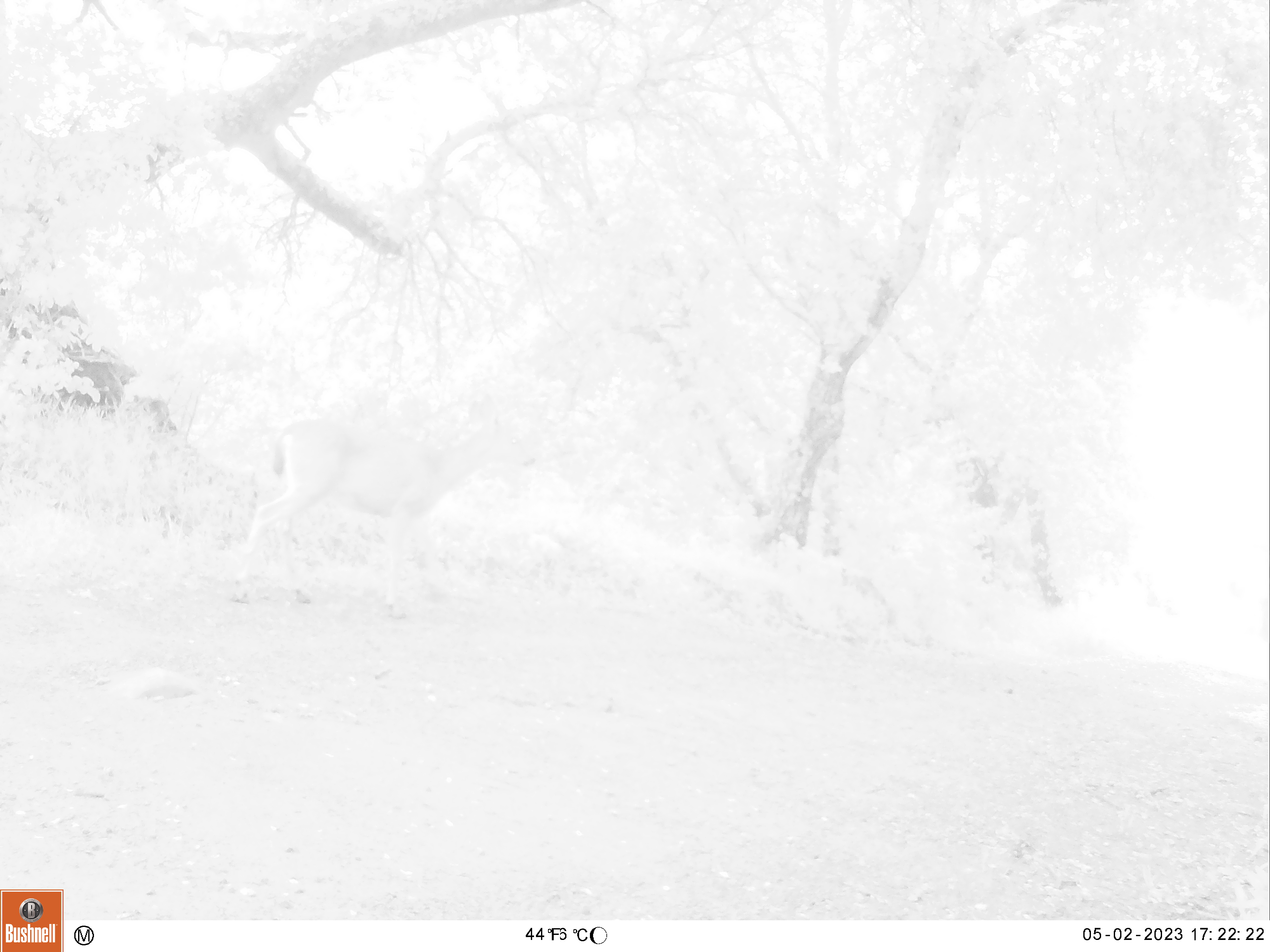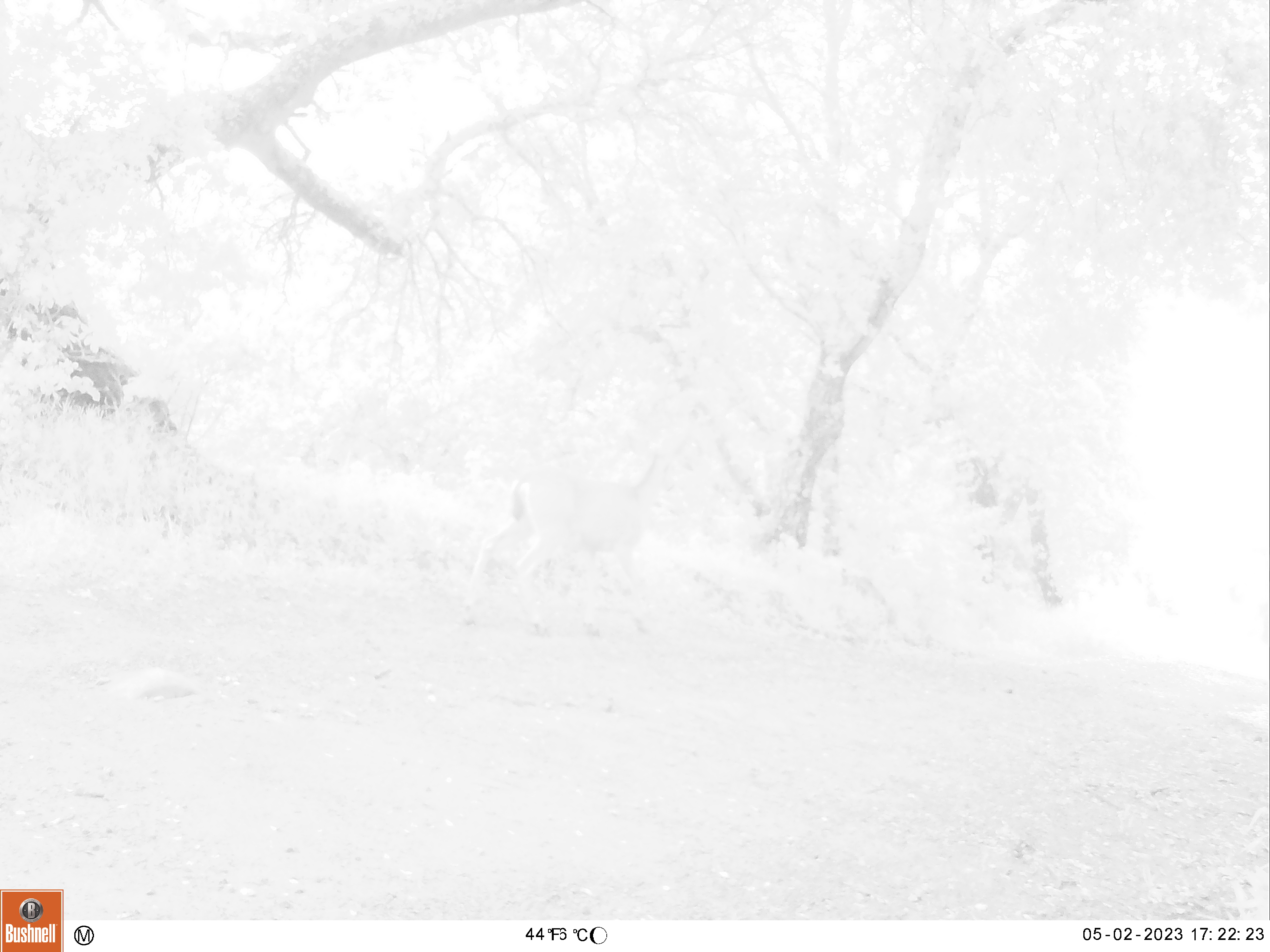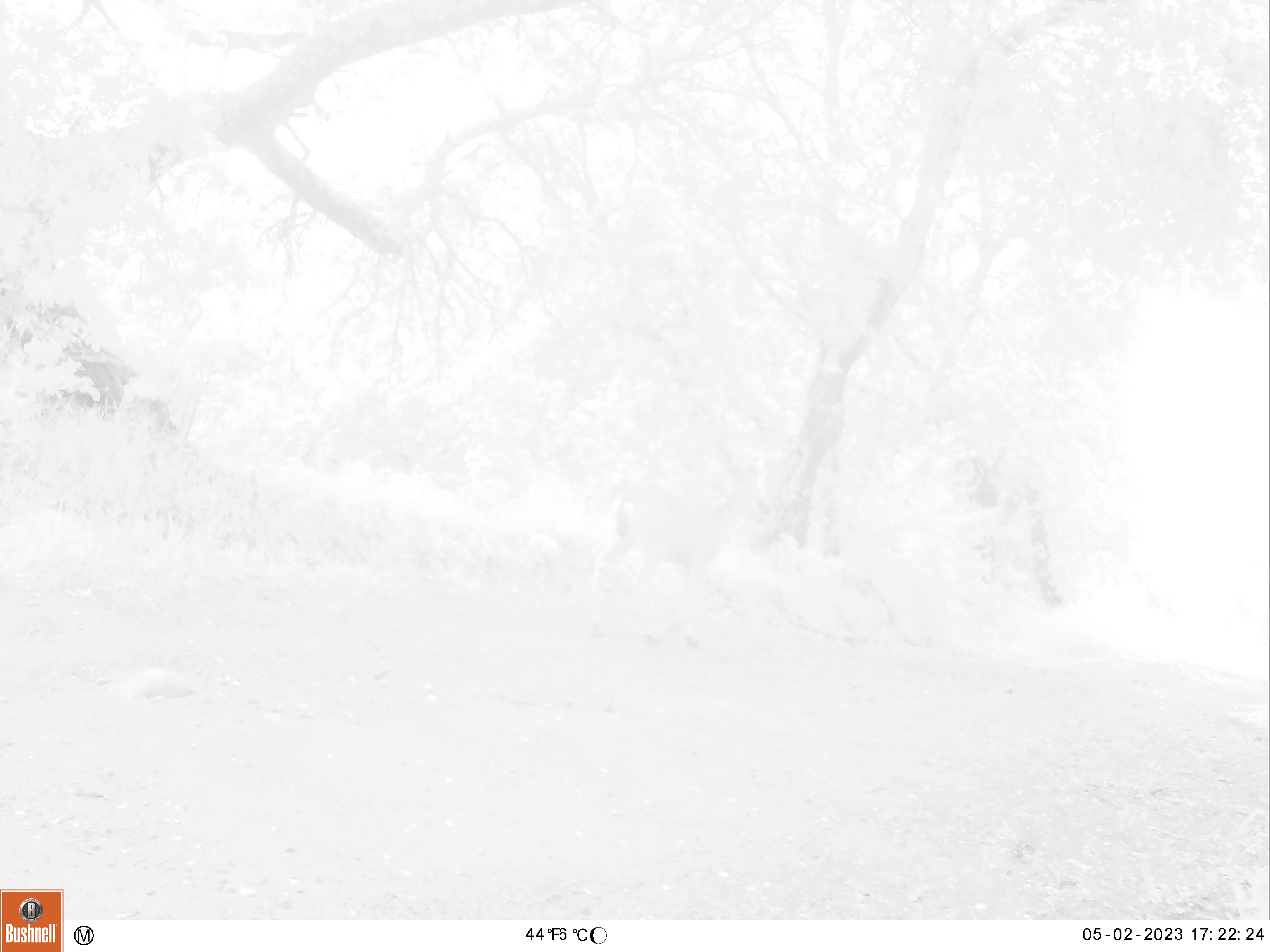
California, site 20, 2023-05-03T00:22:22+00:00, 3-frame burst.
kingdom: Animalia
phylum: Chordata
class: Mammalia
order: Artiodactyla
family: Cervidae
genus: Odocoileus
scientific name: Odocoileus hemionus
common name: mule deer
Mule deer (Odocoileus hemionus).